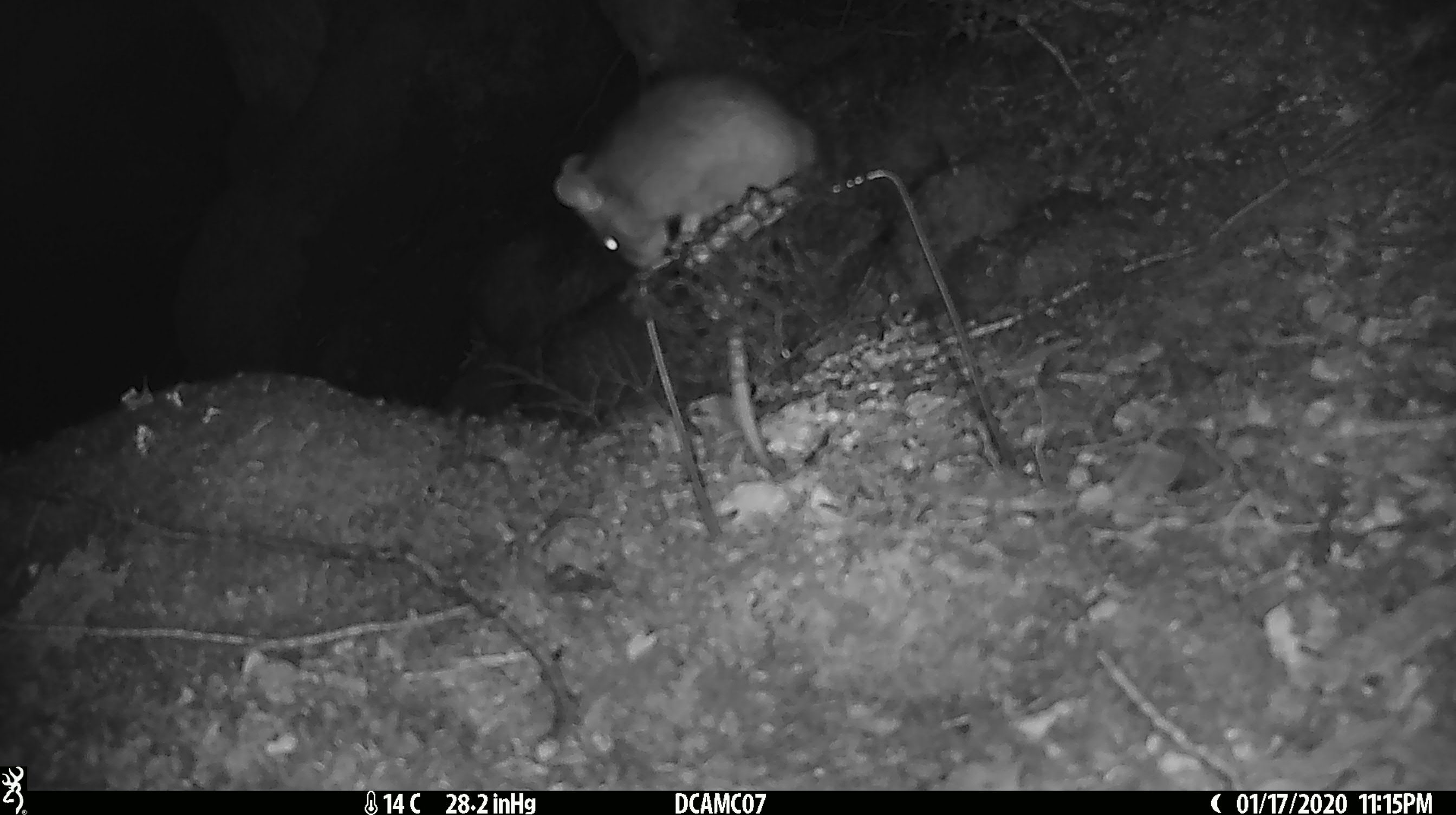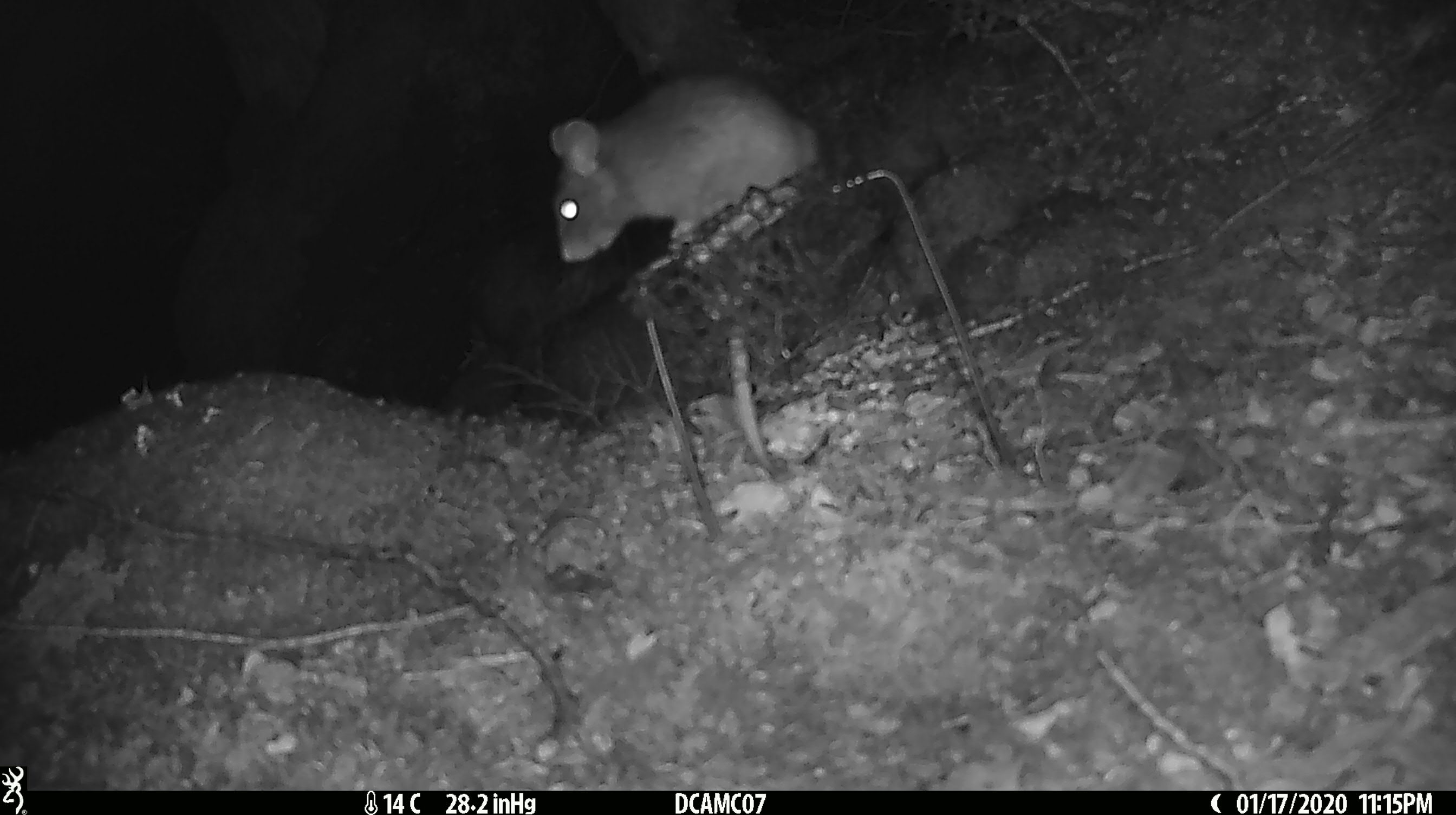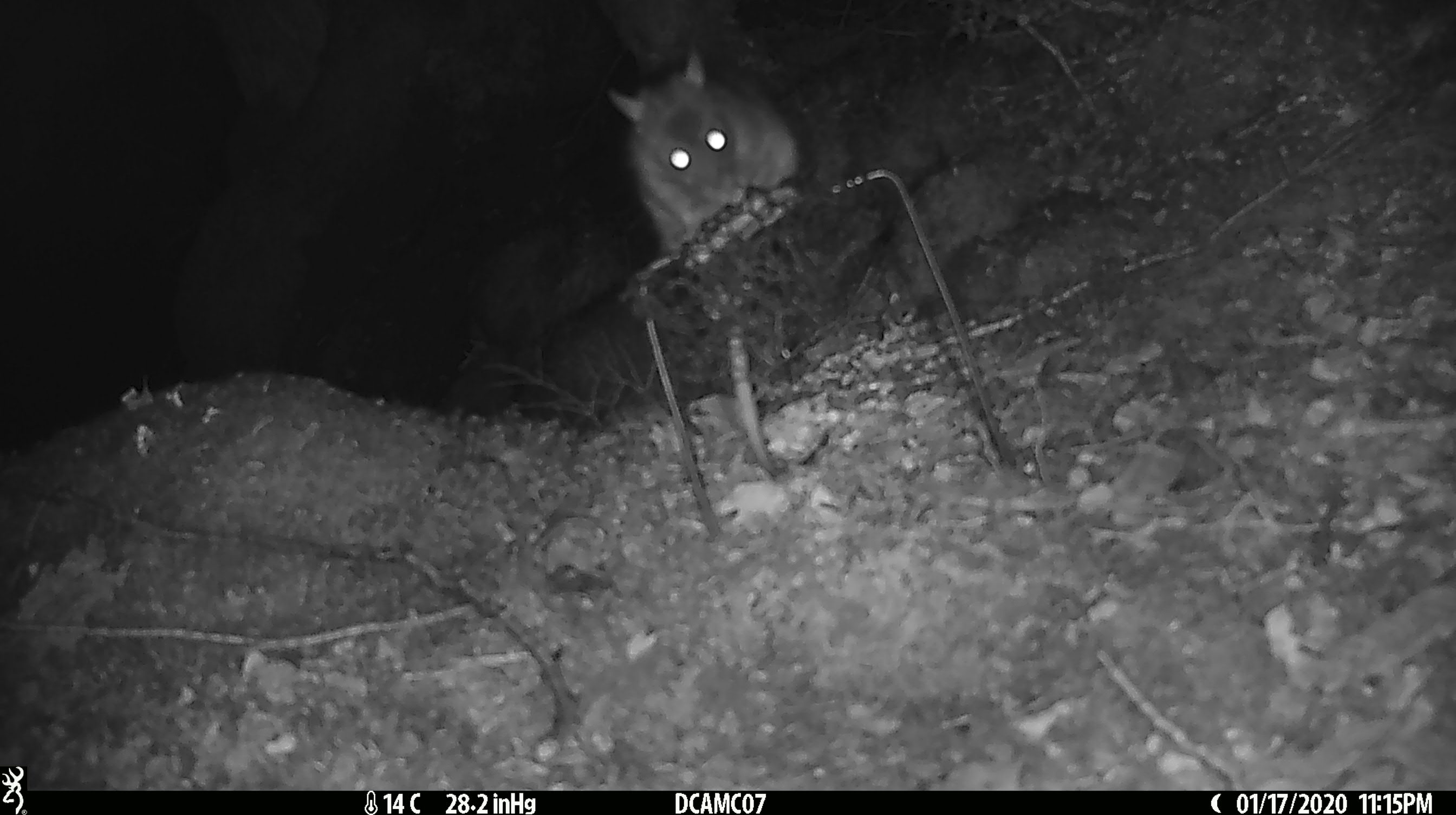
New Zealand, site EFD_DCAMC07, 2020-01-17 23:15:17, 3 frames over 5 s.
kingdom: Animalia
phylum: Chordata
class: Mammalia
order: Rodentia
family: Muridae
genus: Rattus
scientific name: Rattus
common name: rat